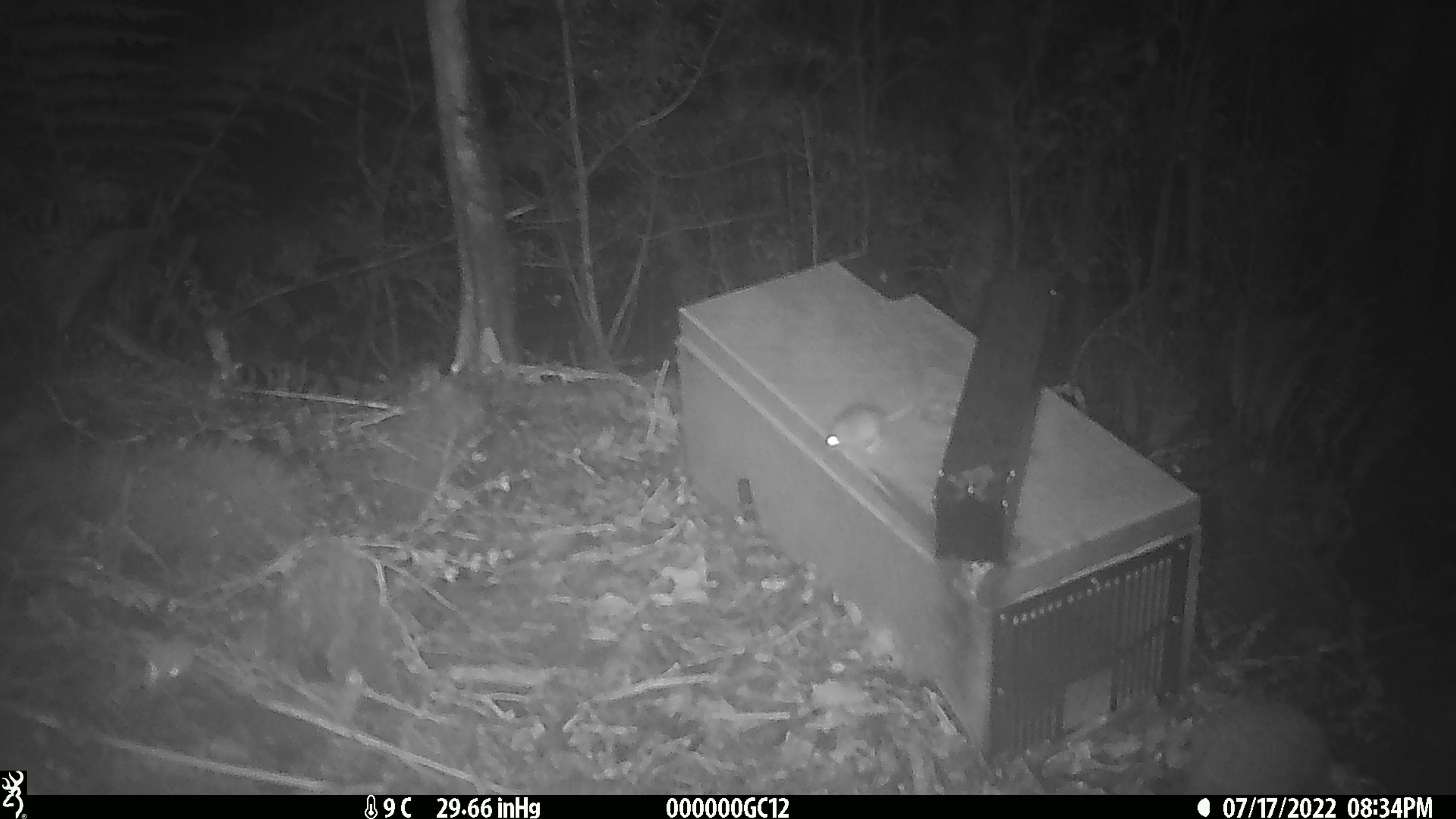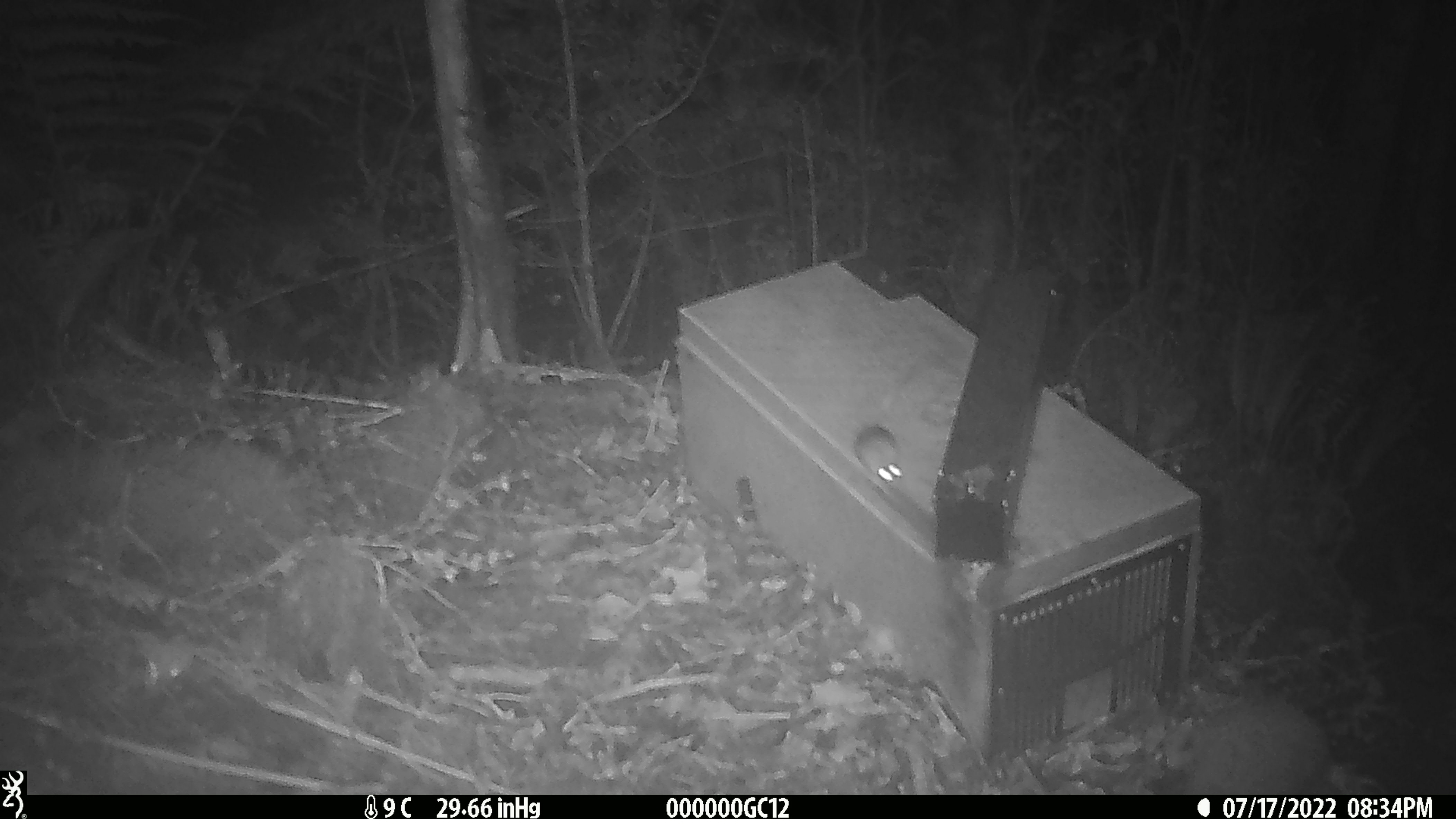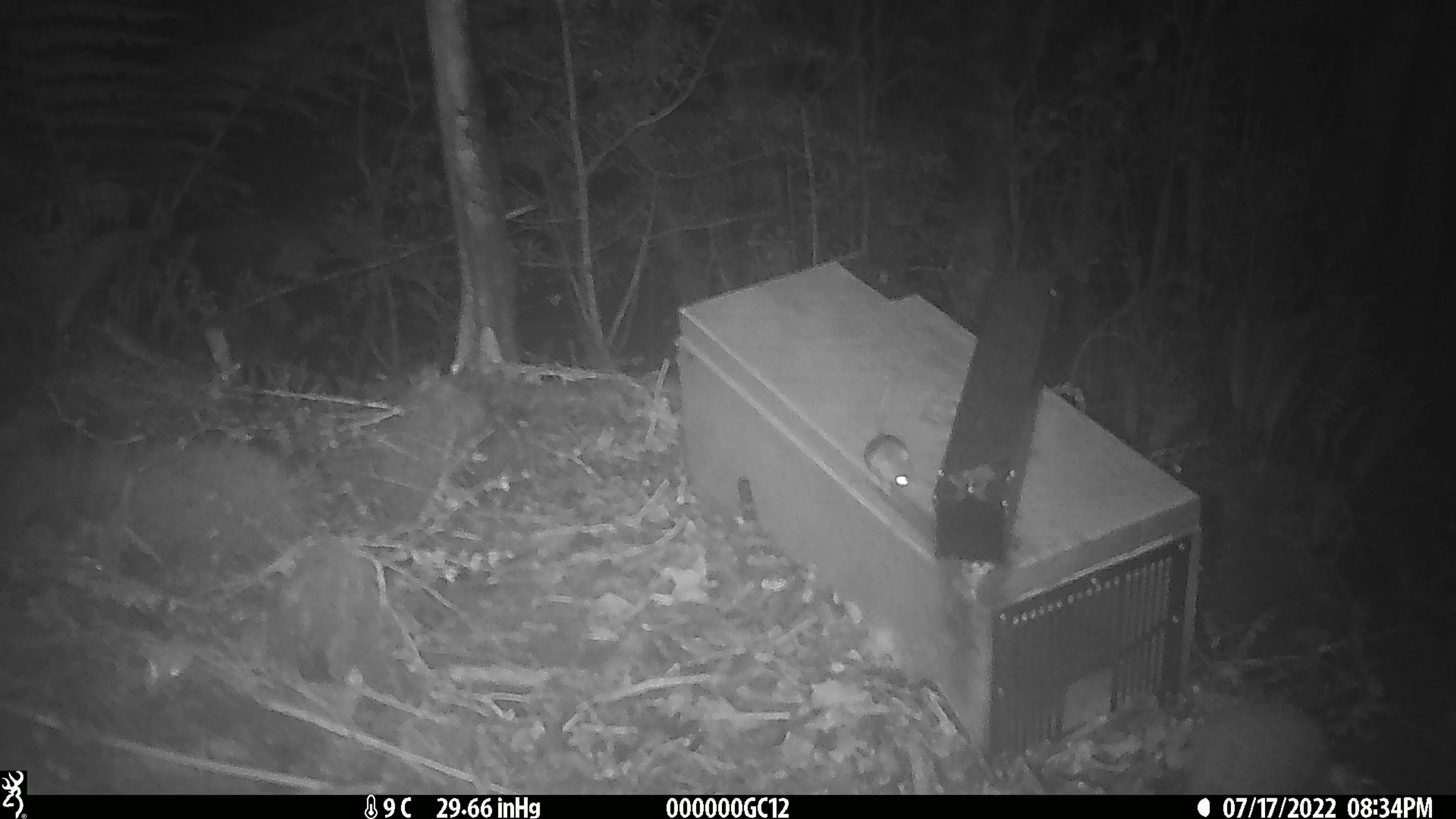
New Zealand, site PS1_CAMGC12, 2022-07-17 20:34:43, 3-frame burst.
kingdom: Animalia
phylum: Chordata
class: Mammalia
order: Rodentia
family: Muridae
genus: Mus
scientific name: Mus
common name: mouse